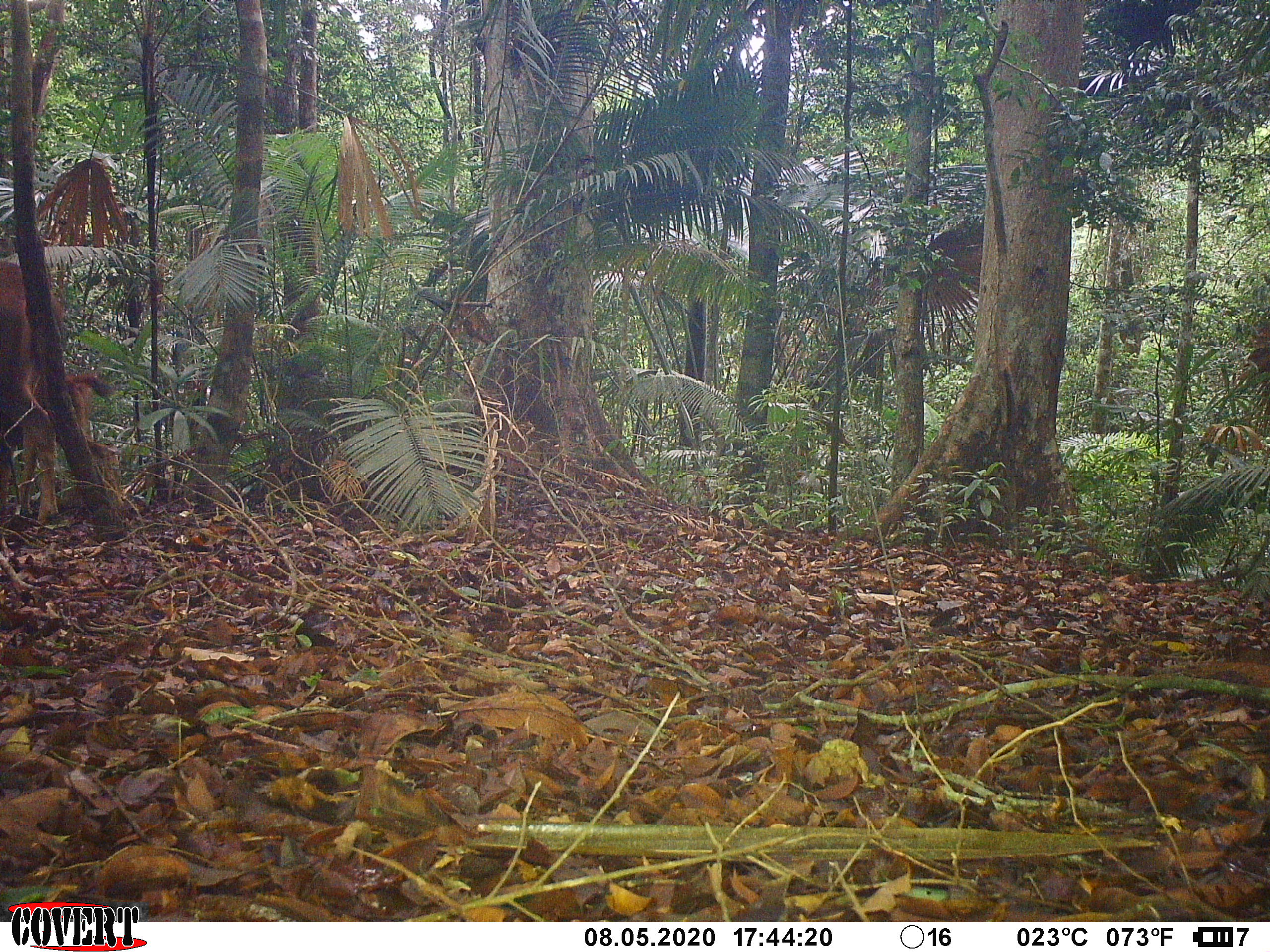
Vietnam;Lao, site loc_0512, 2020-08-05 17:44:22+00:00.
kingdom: Animalia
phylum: Chordata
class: Mammalia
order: Artiodactyla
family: Cervidae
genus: Rusa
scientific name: Rusa unicolor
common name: sambar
Sambar (Rusa unicolor). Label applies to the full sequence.